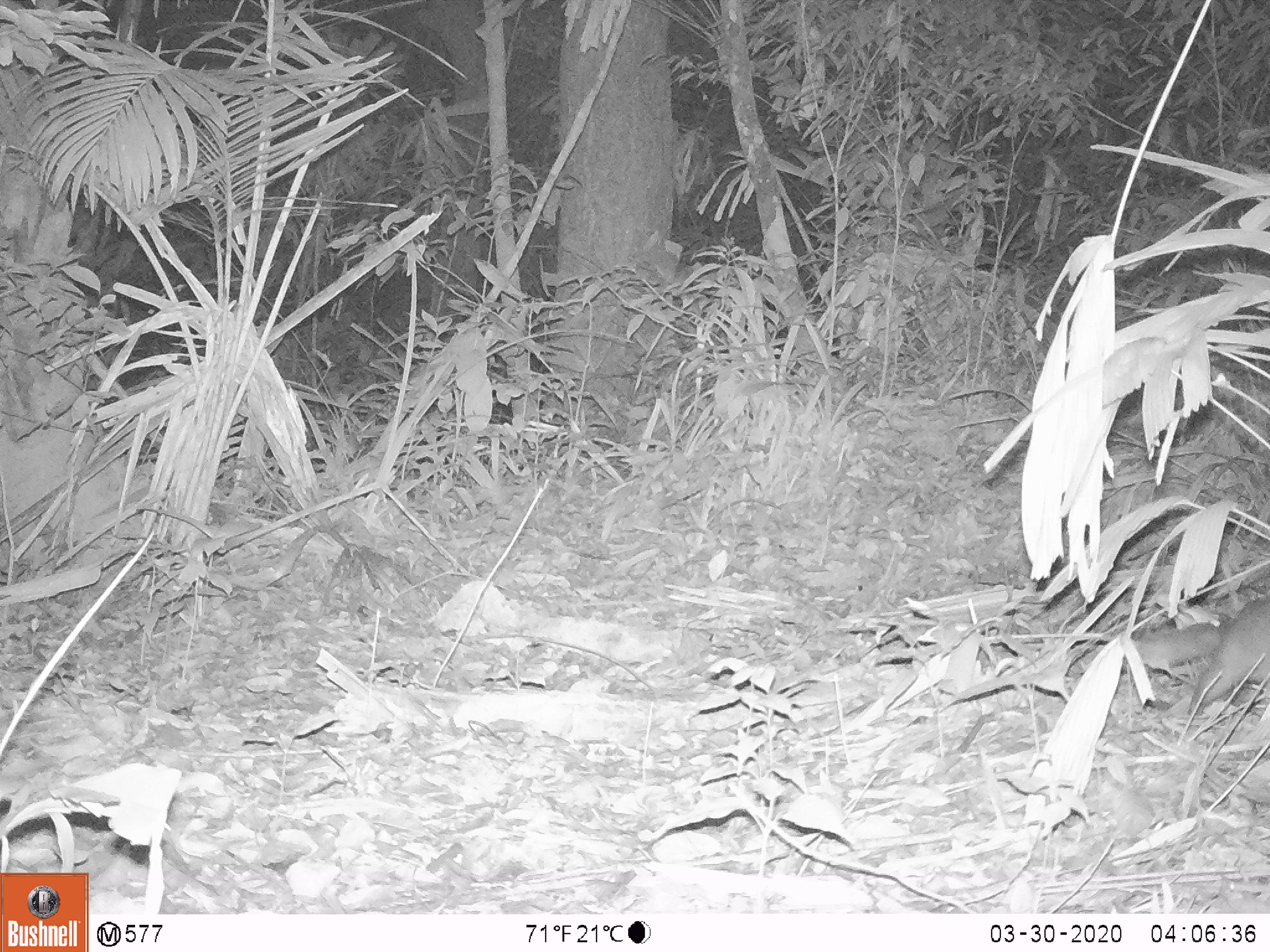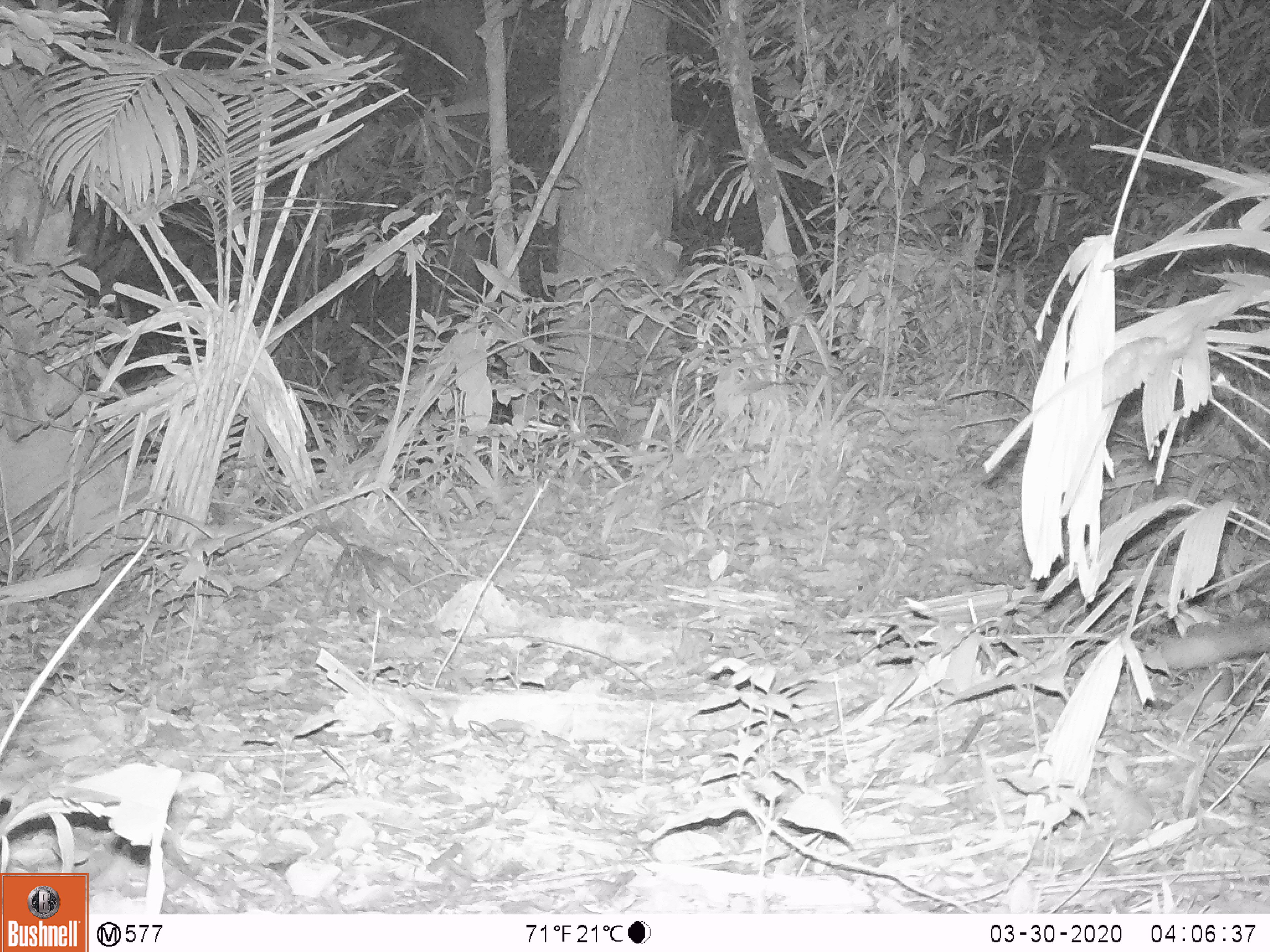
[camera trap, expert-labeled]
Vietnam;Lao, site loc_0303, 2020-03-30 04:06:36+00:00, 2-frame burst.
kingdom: Animalia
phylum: Chordata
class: Mammalia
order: Carnivora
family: Mustelidae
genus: Melogale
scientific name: Melogale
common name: ferret badger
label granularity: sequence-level